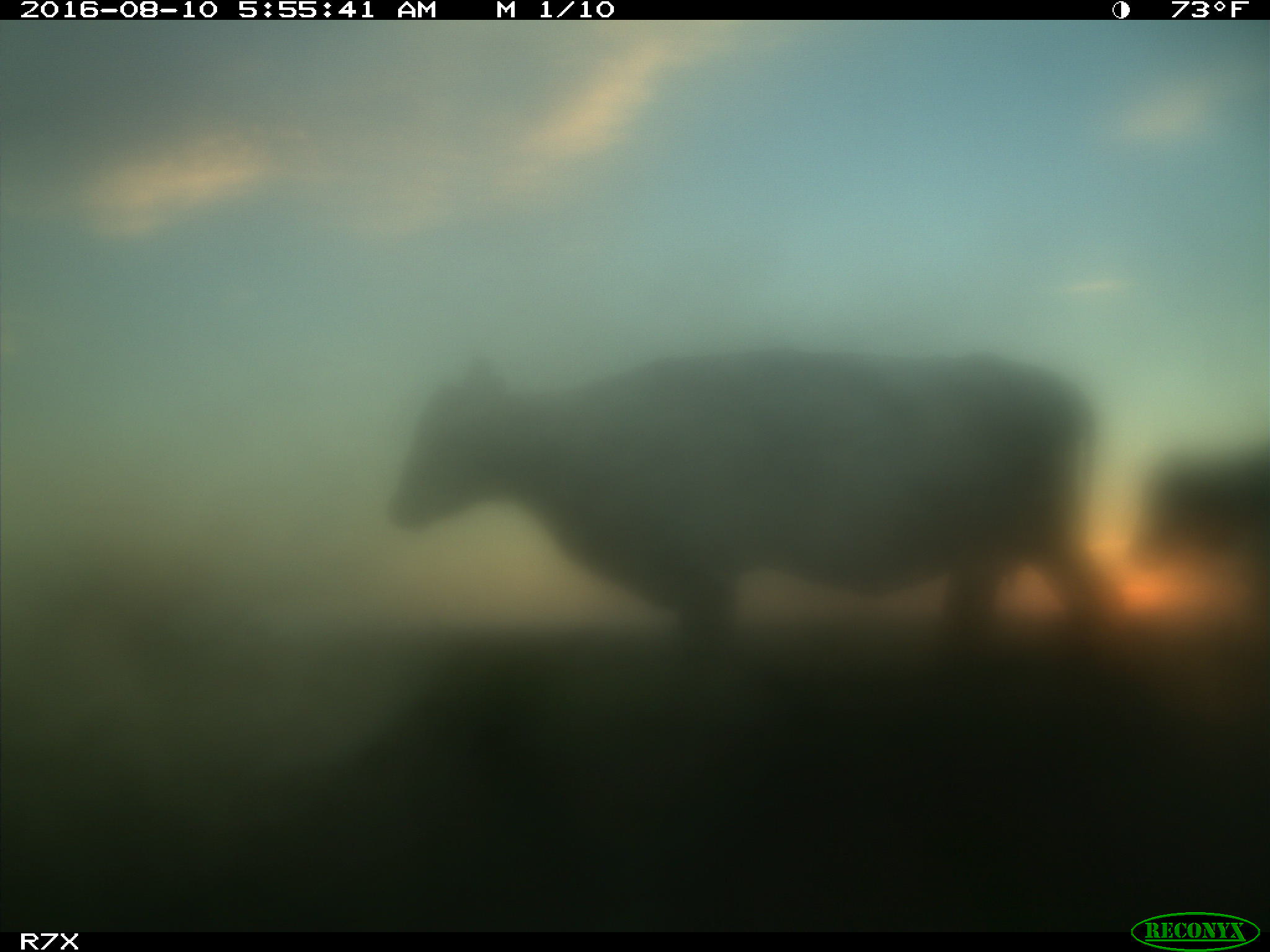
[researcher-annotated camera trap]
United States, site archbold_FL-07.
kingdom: Animalia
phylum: Chordata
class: Mammalia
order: Artiodactyla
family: Bovidae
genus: Bos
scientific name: Bos taurus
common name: domestic cow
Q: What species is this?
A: Bos taurus (domestic cow).